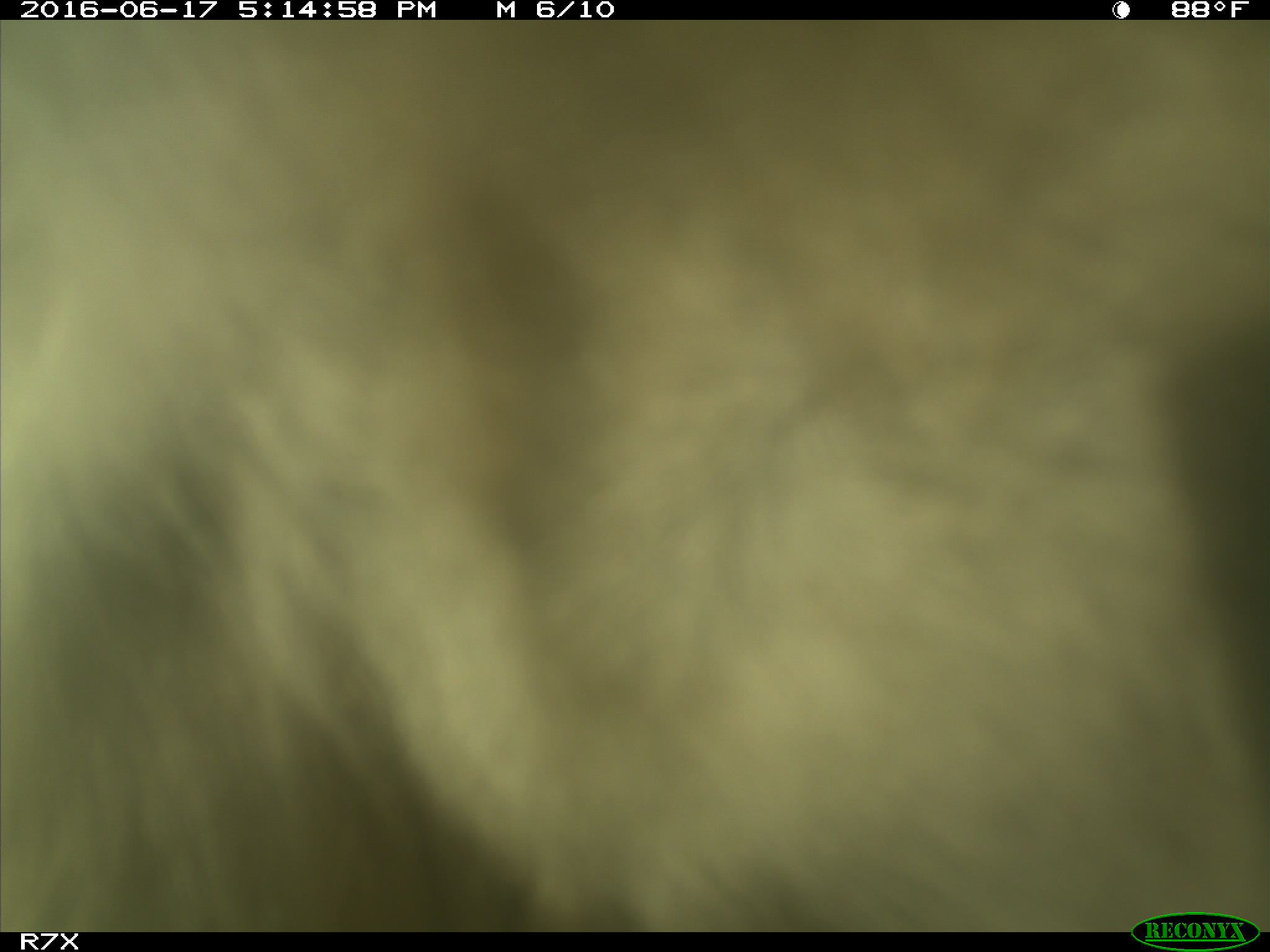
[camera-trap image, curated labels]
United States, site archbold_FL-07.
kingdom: Animalia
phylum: Chordata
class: Mammalia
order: Artiodactyla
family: Bovidae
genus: Bos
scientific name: Bos taurus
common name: domestic cow